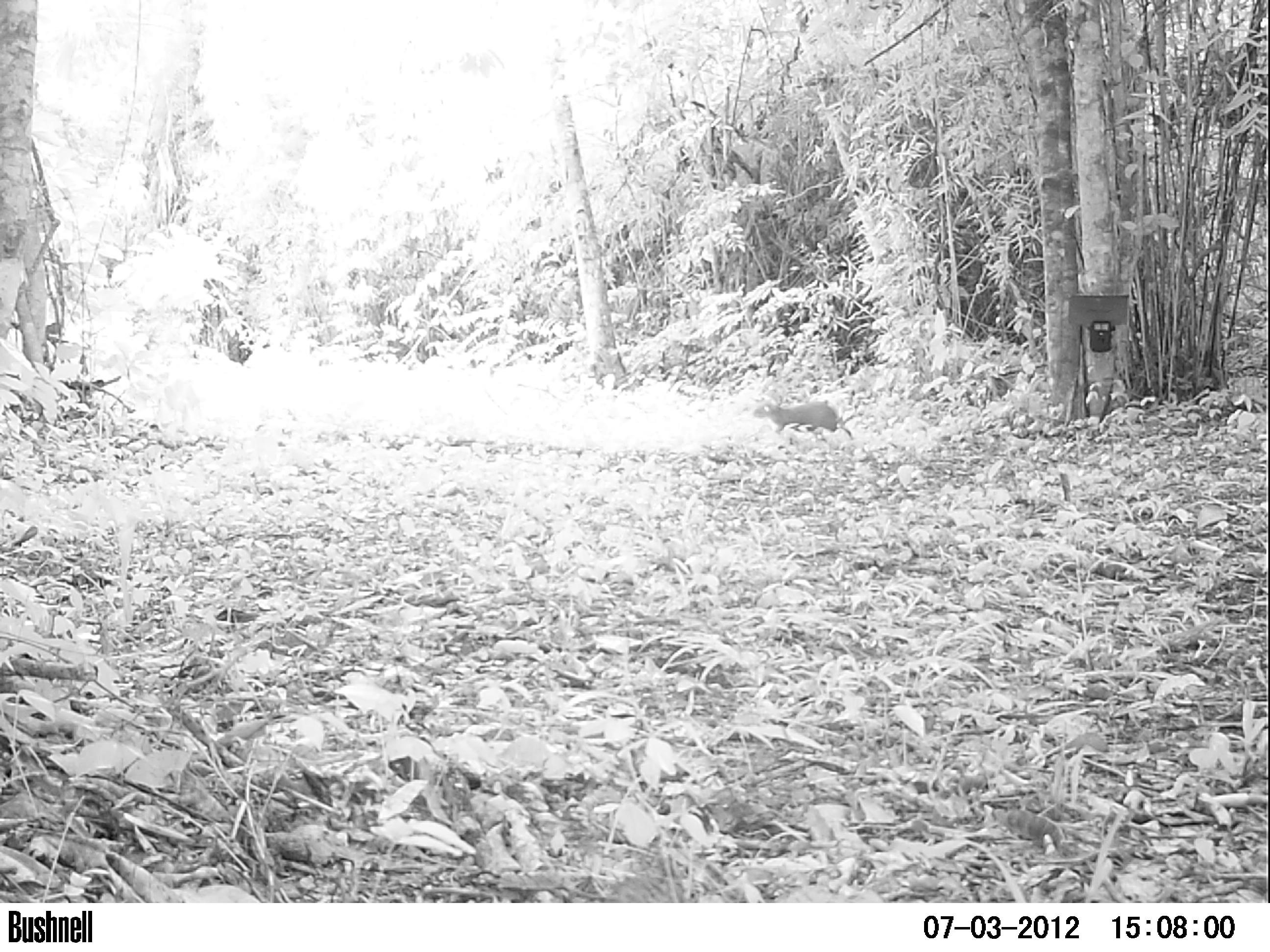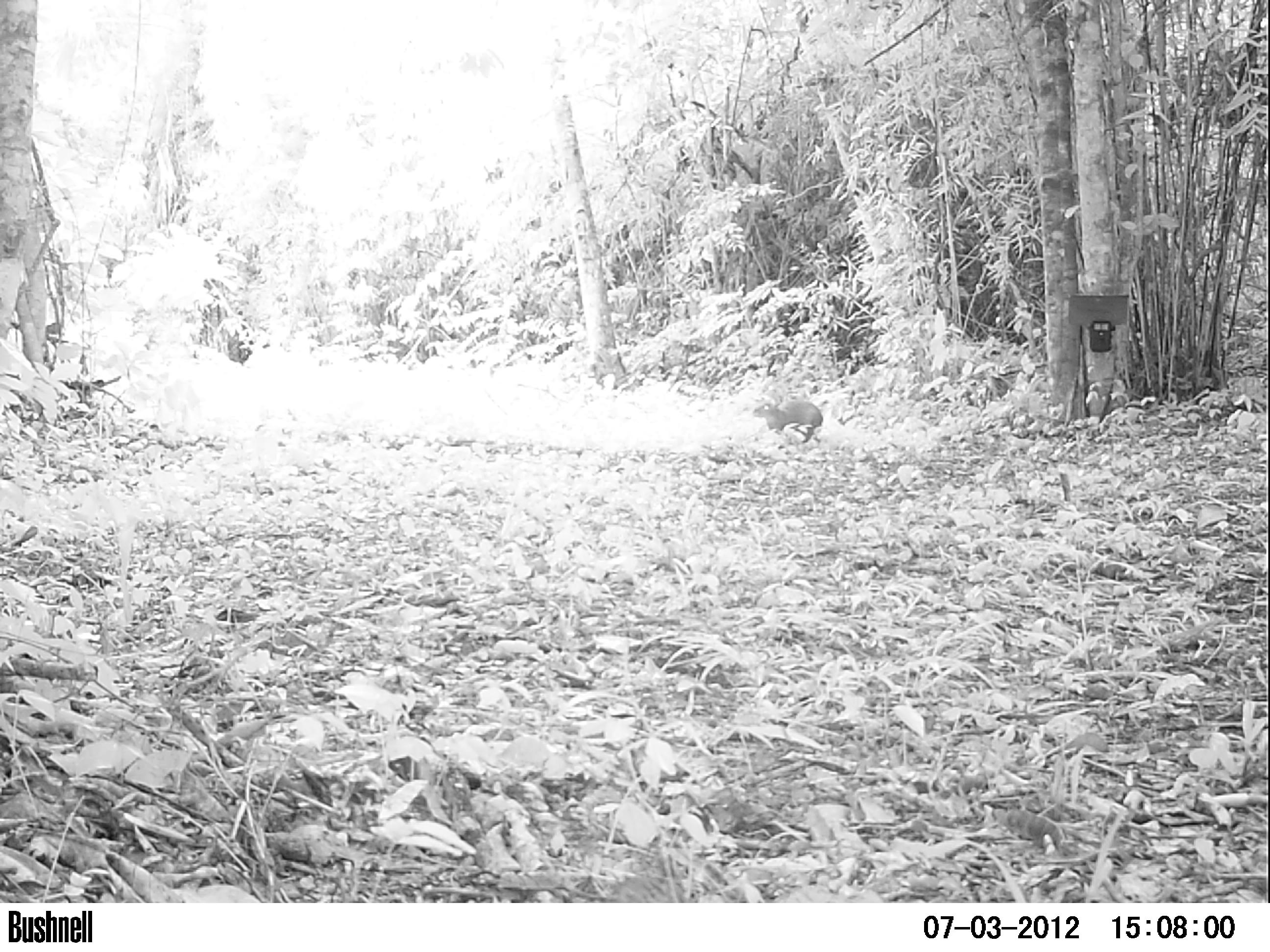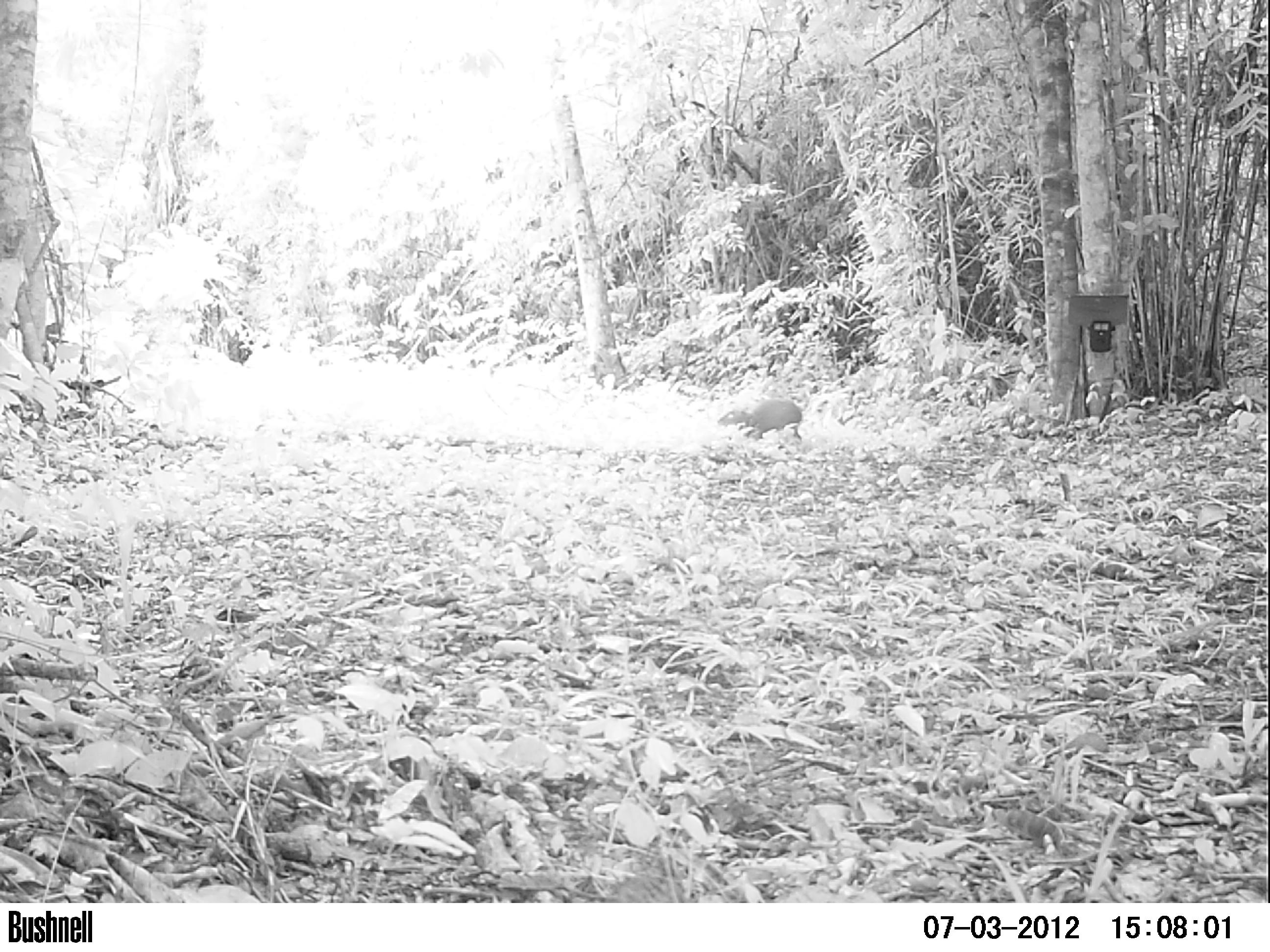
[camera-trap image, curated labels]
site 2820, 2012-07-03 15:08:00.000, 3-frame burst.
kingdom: Animalia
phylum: Chordata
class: Mammalia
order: Rodentia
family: Dasyproctidae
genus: Dasyprocta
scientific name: Dasyprocta punctata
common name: central american agouti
Dasyprocta punctata (central american agouti), count 1, age adult.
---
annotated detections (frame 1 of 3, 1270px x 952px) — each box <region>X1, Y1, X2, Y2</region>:
dasyprocta punctata: <region>752, 401, 853, 441</region>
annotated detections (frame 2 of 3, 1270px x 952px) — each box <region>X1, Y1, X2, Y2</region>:
dasyprocta punctata: <region>752, 400, 823, 443</region>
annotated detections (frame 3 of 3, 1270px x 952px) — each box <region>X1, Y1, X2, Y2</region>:
dasyprocta punctata: <region>718, 399, 802, 442</region>